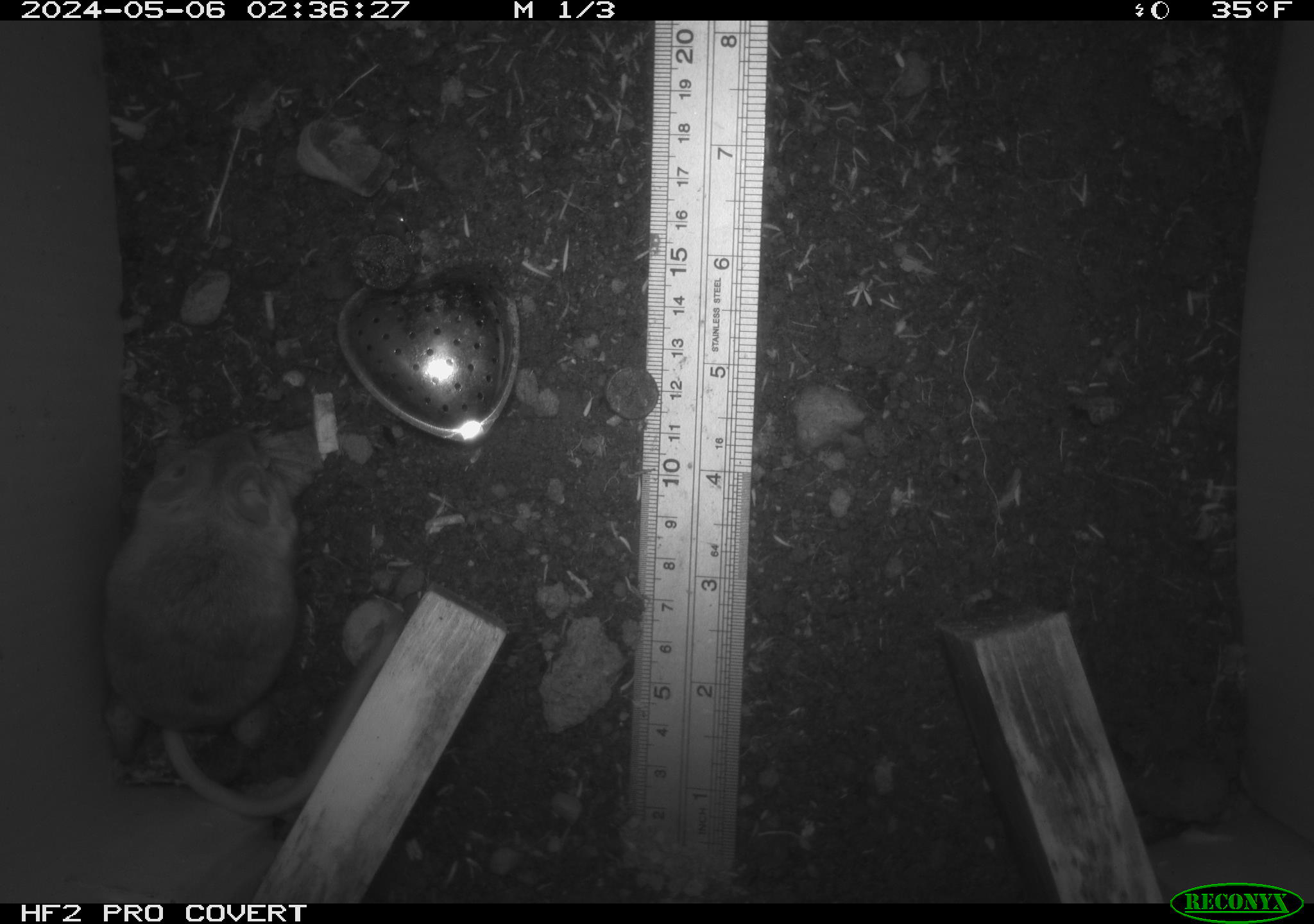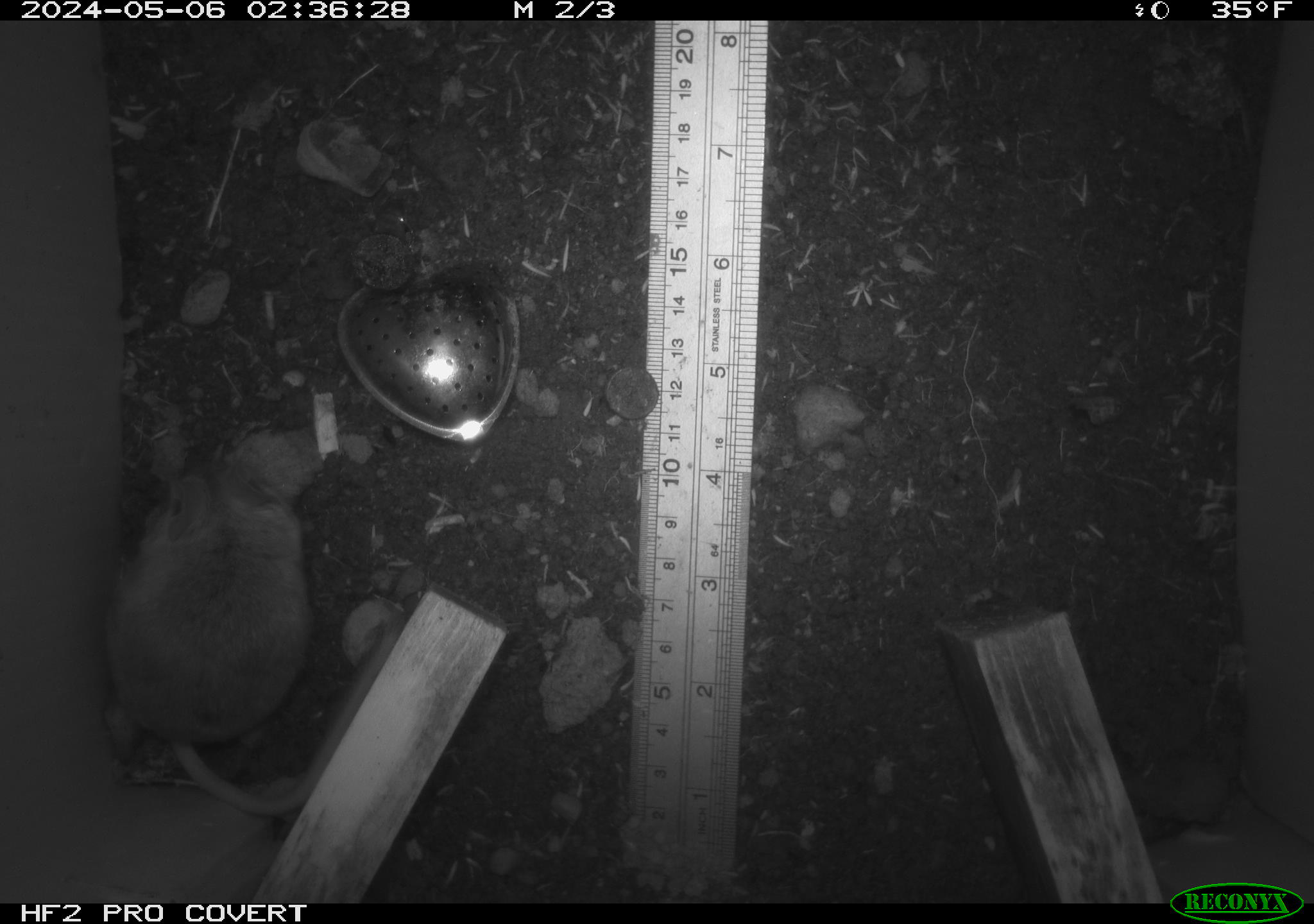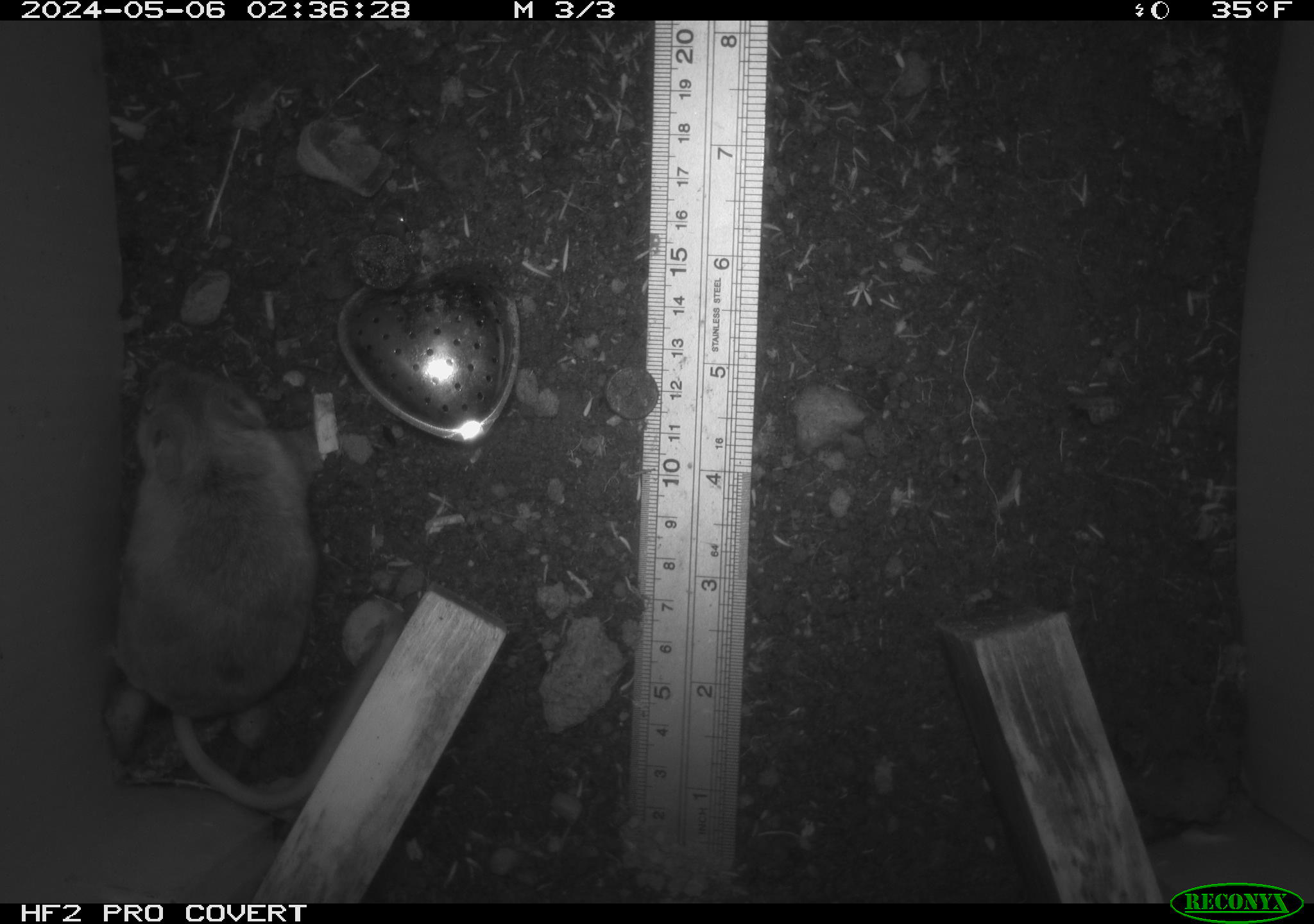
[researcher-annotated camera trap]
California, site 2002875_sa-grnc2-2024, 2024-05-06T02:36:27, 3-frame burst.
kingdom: Animalia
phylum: Chordata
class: Mammalia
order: Rodentia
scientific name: Rodentia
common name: rodent